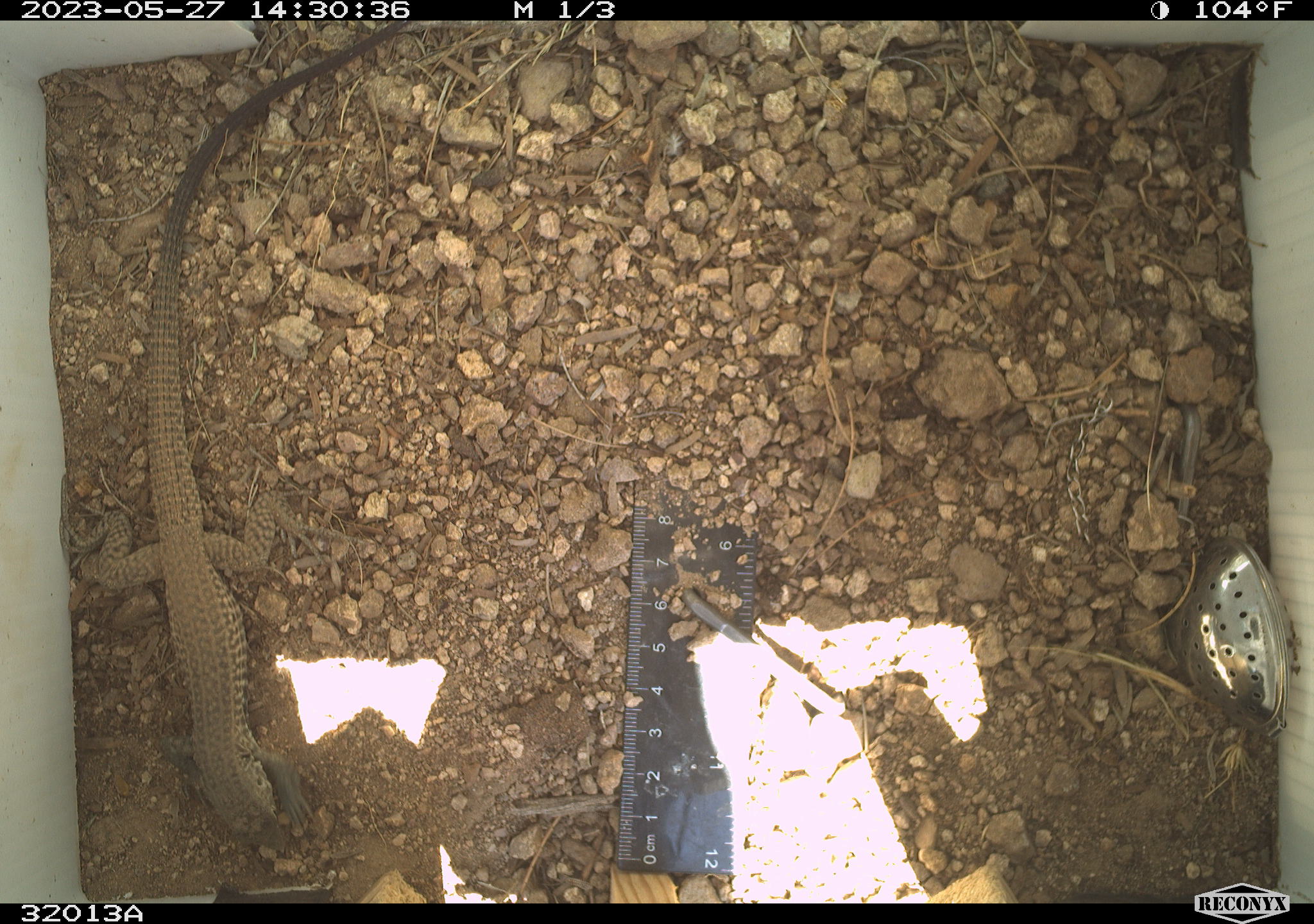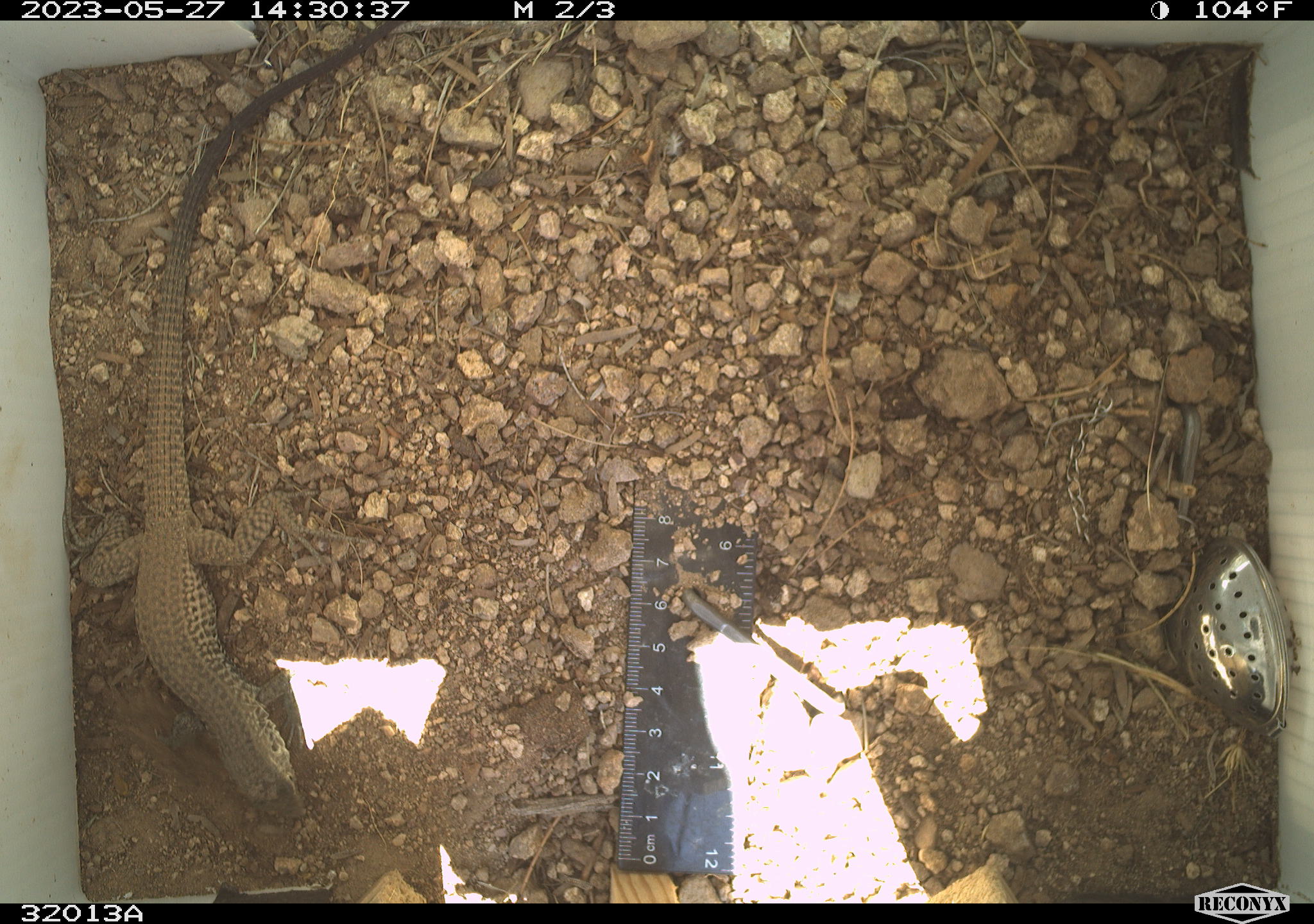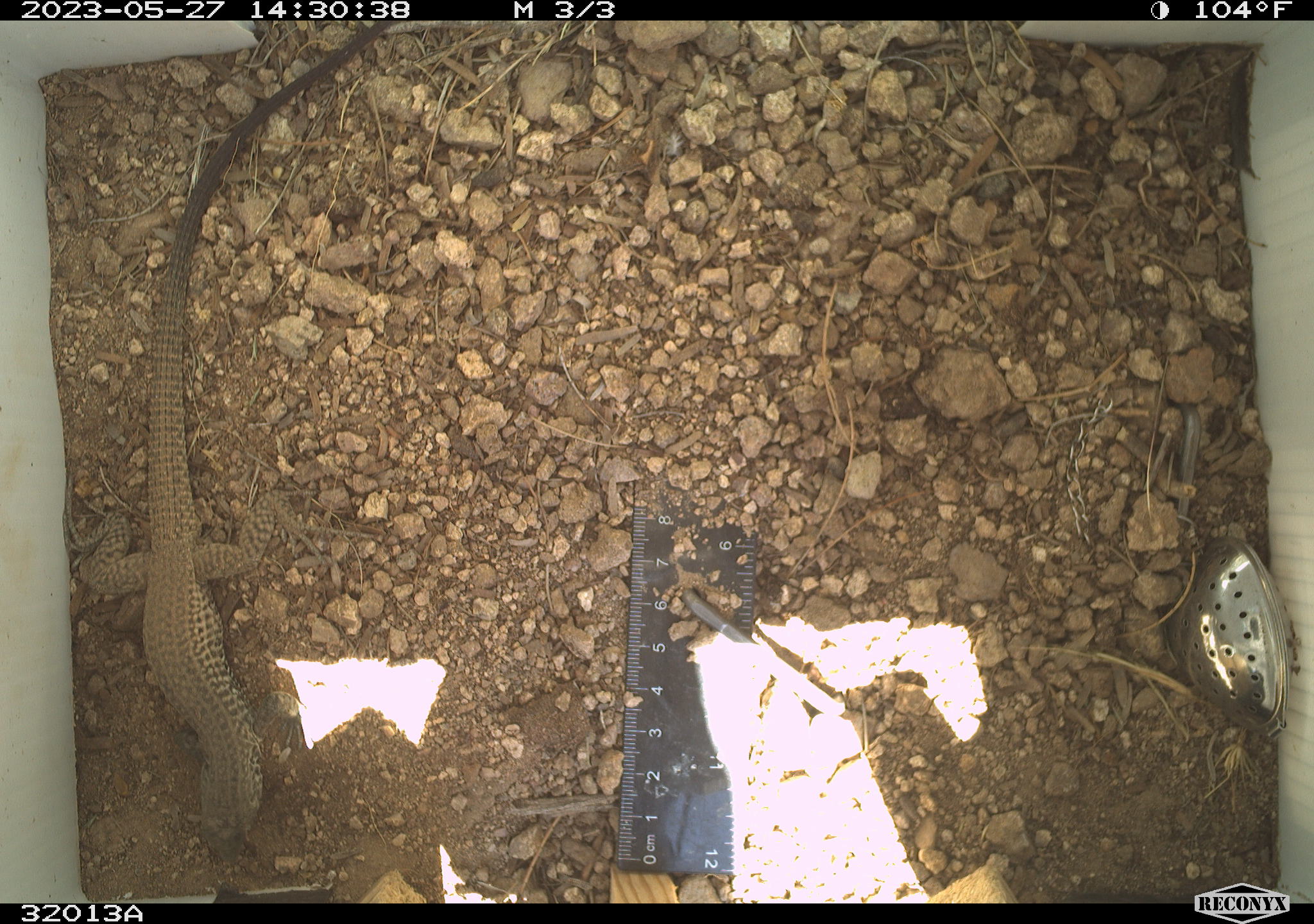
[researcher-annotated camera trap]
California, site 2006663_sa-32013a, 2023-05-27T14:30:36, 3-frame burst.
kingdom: Animalia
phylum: Chordata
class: Reptilia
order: Squamata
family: Teiidae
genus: Aspidoscelis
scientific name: Aspidoscelis tigris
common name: western whiptail